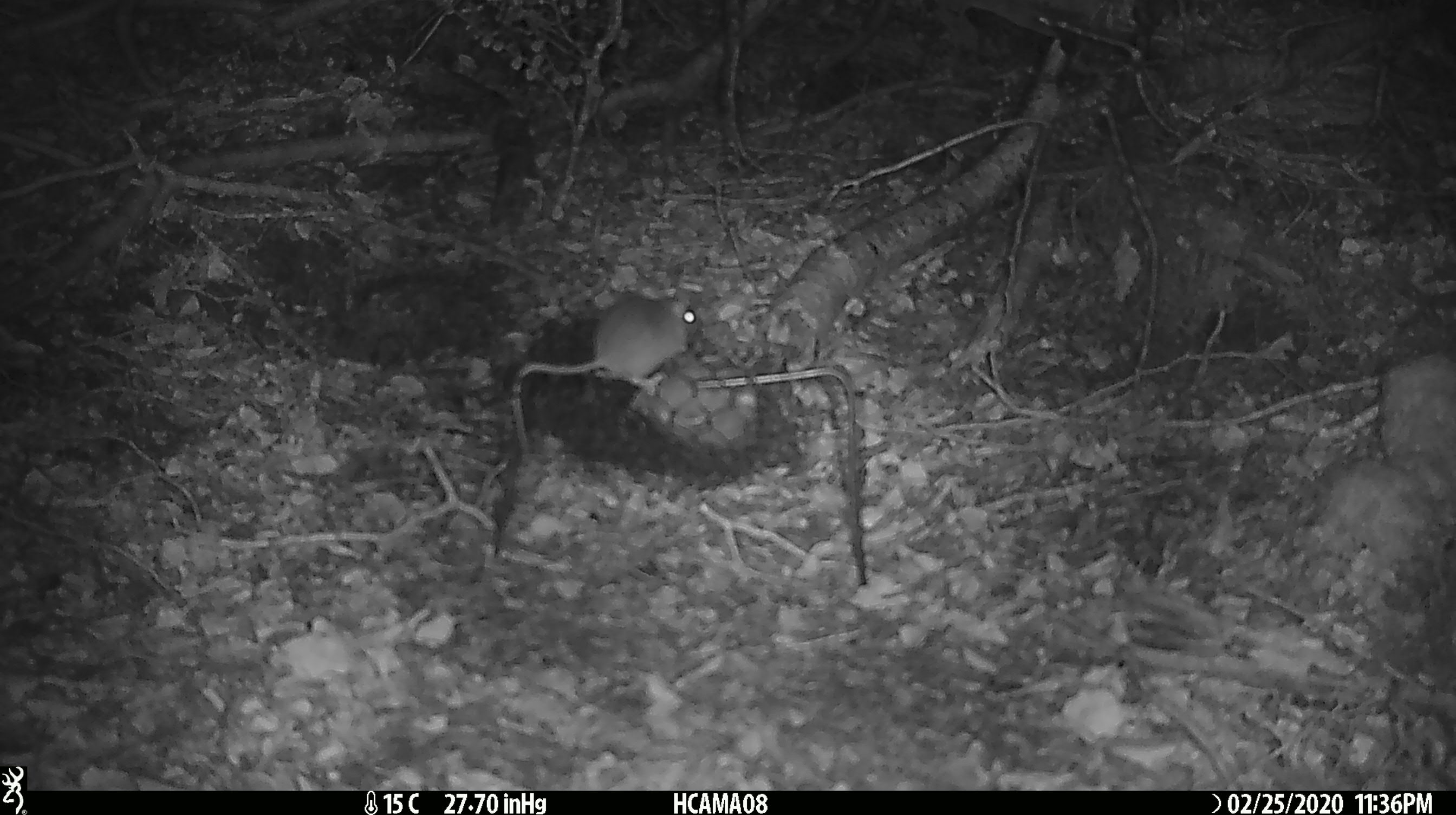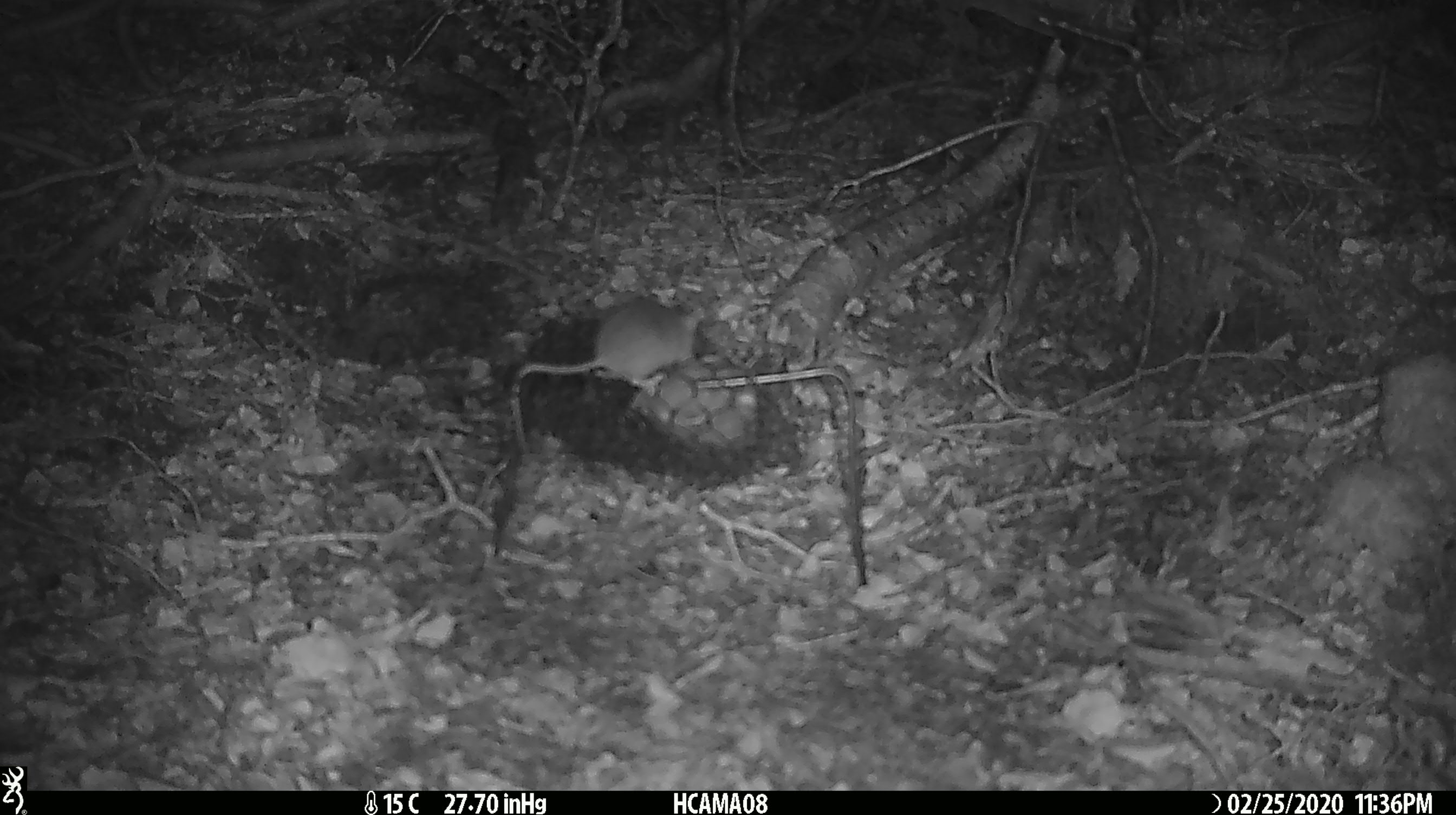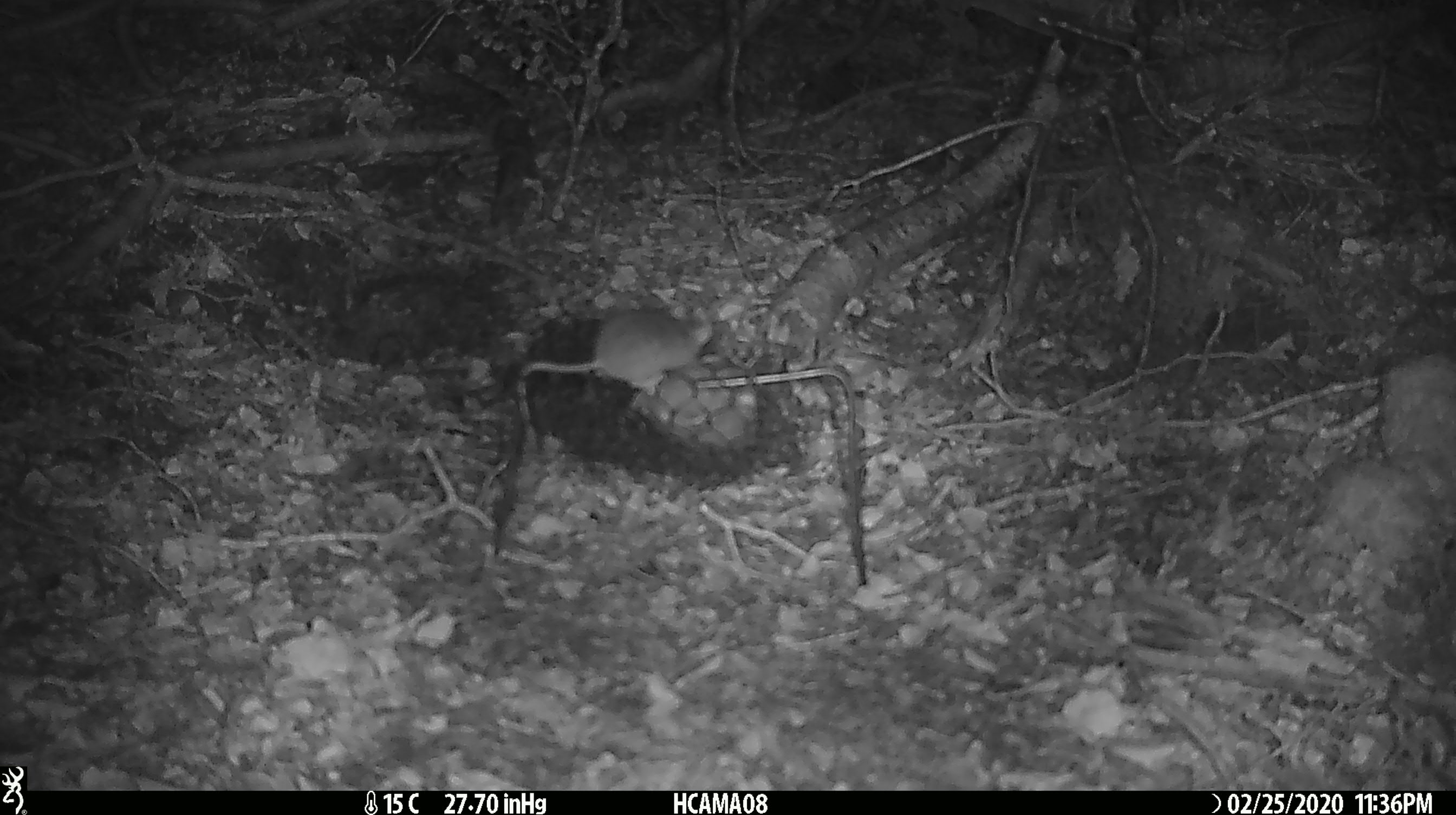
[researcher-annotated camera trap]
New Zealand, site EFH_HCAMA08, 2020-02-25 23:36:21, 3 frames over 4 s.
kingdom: Animalia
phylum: Chordata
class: Mammalia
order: Rodentia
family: Muridae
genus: Mus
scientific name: Mus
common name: mouse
Mouse (Mus).